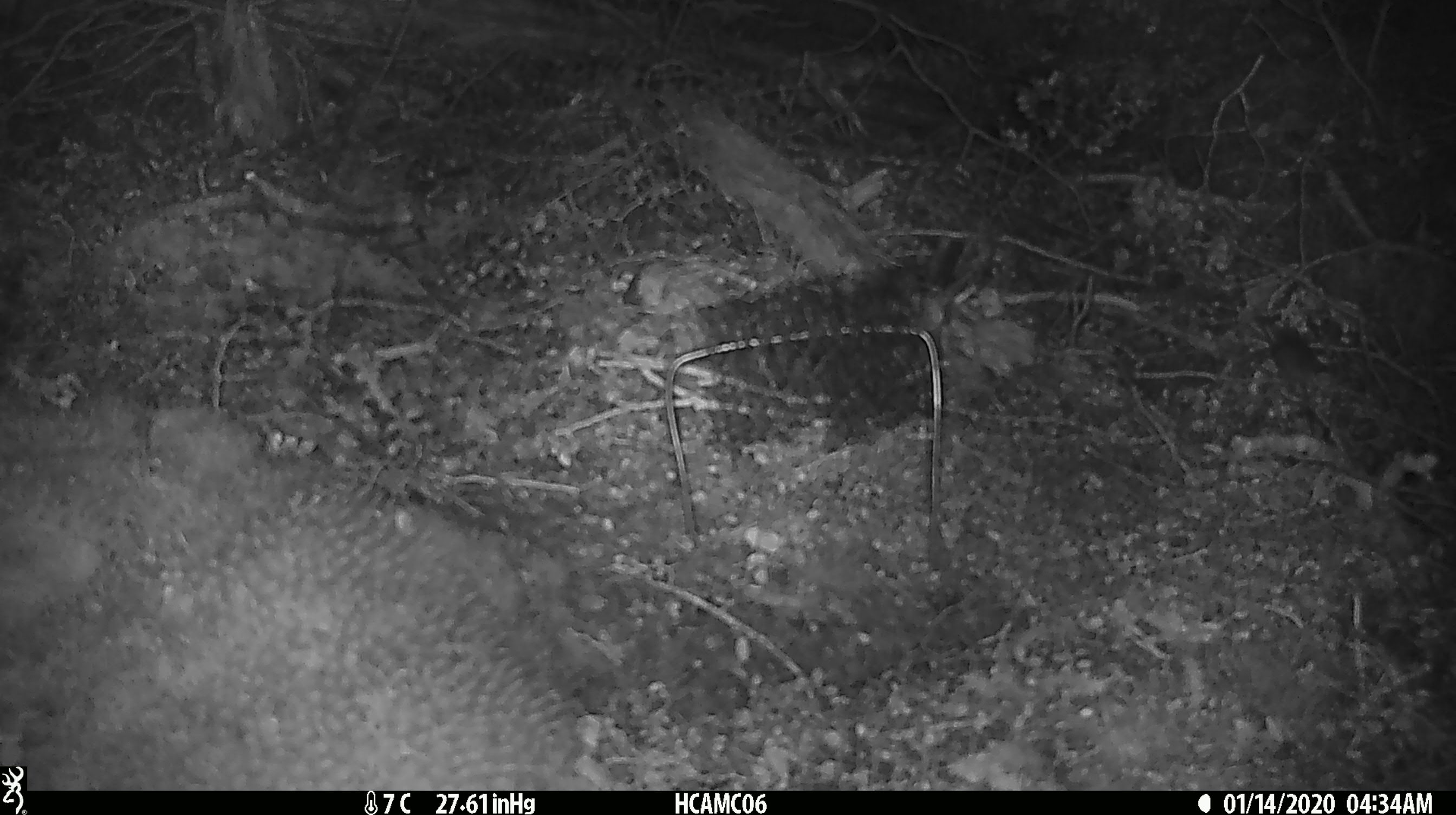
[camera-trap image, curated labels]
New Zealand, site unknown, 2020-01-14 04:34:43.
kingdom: Animalia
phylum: Chordata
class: Mammalia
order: Rodentia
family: Muridae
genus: Mus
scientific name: Mus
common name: mouse